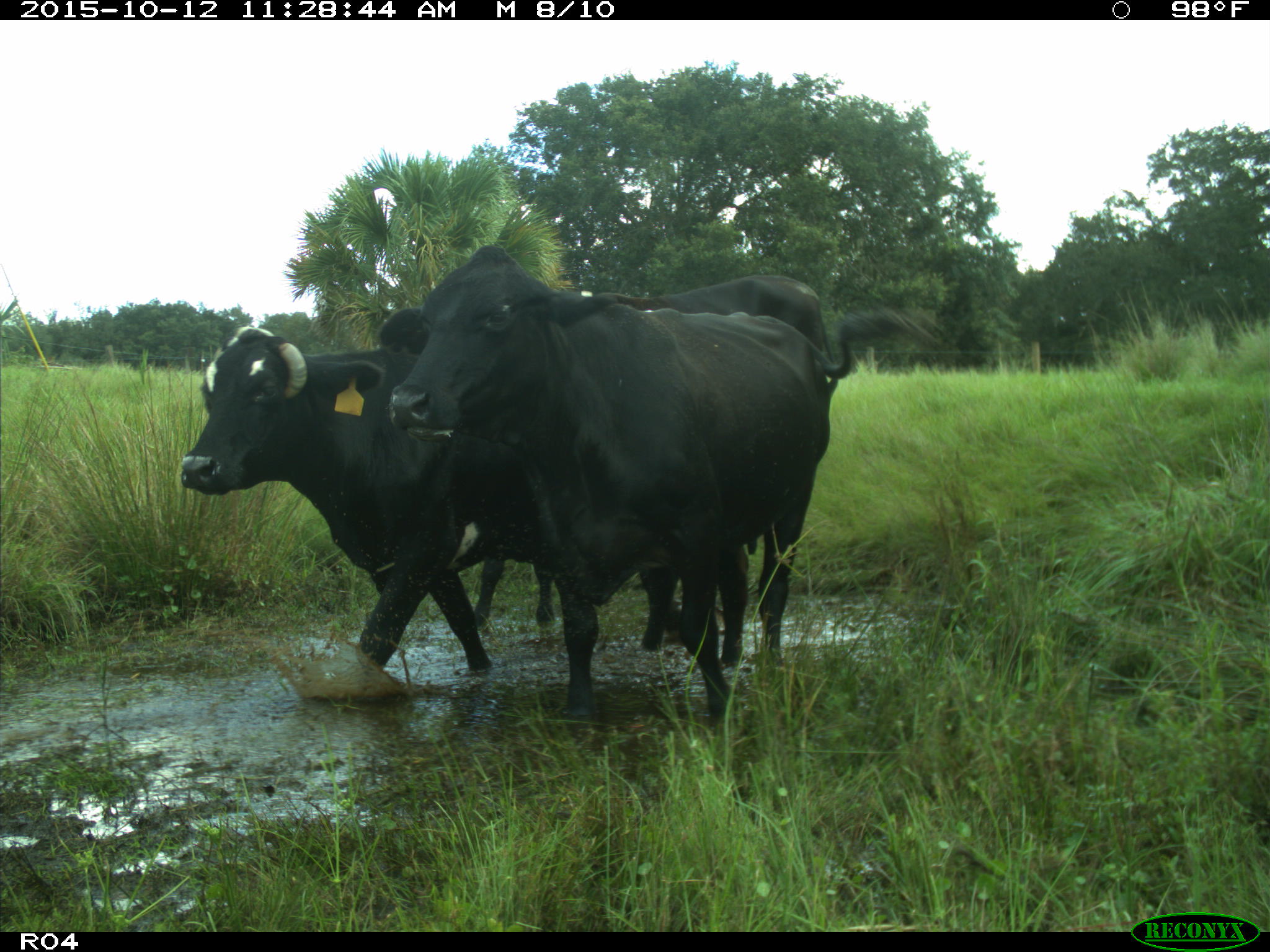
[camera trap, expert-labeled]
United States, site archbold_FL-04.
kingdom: Animalia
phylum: Chordata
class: Mammalia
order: Artiodactyla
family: Bovidae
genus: Bos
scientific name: Bos taurus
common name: domestic cow